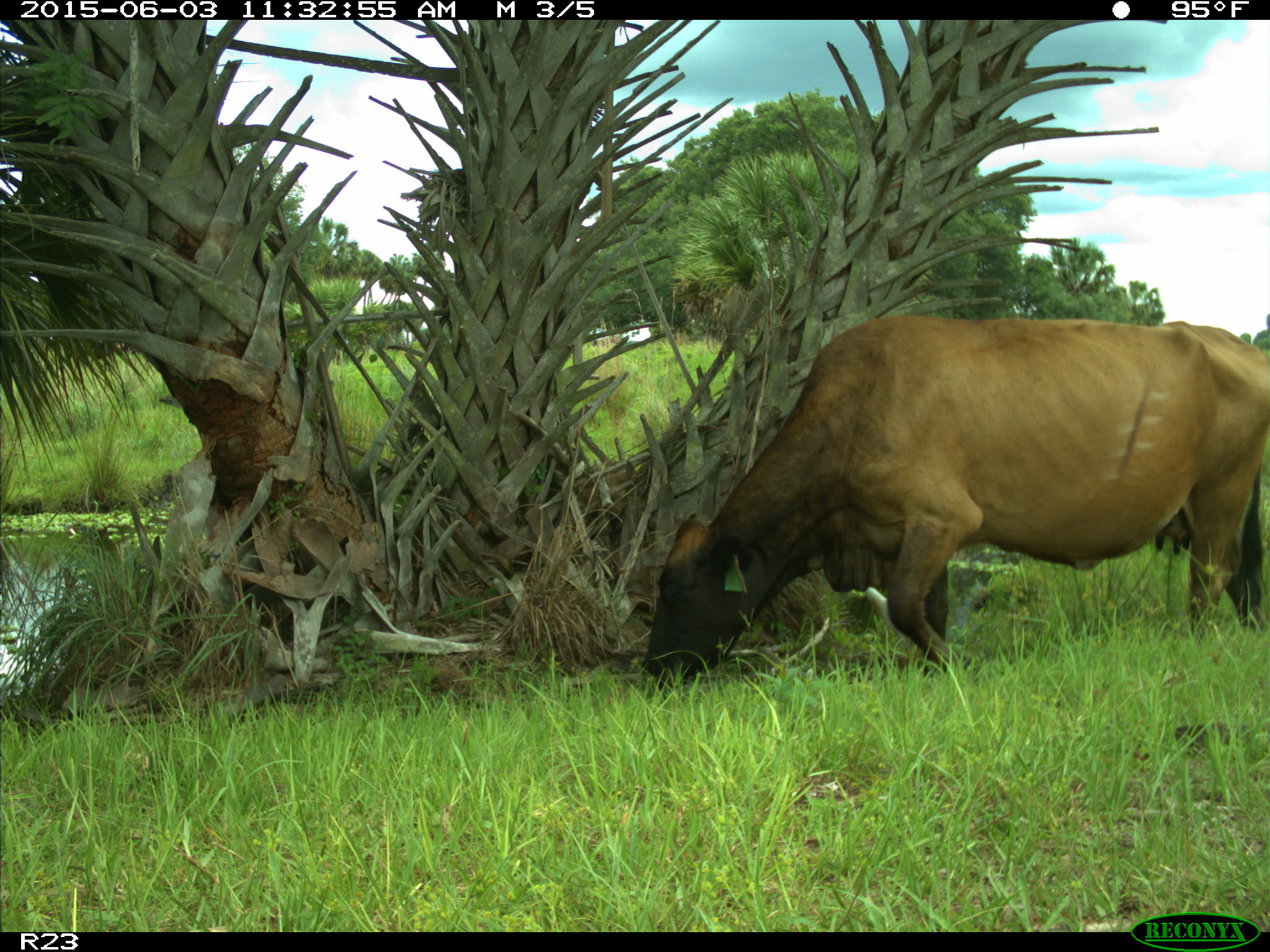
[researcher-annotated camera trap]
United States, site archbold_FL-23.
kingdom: Animalia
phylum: Chordata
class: Mammalia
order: Artiodactyla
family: Bovidae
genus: Bos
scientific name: Bos taurus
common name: domestic cow